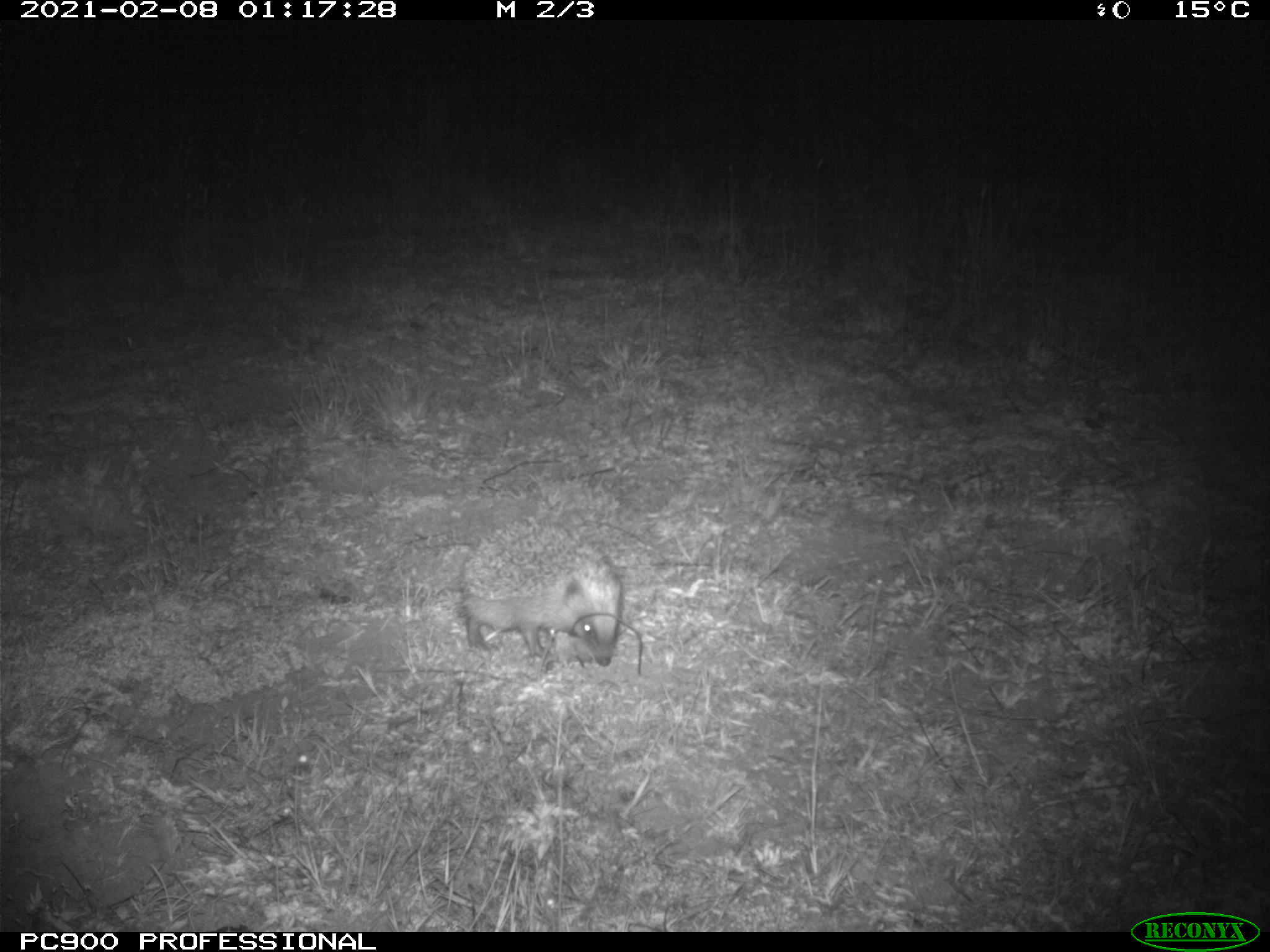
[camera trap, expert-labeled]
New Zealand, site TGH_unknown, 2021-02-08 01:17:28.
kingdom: Animalia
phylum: Chordata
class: Mammalia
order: Eulipotyphla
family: Erinaceidae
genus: Erinaceus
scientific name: Erinaceus europaeus europaeus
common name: european hedgehog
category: hedgehog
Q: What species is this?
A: Hedgehog (european hedgehog) (Erinaceus europaeus europaeus).